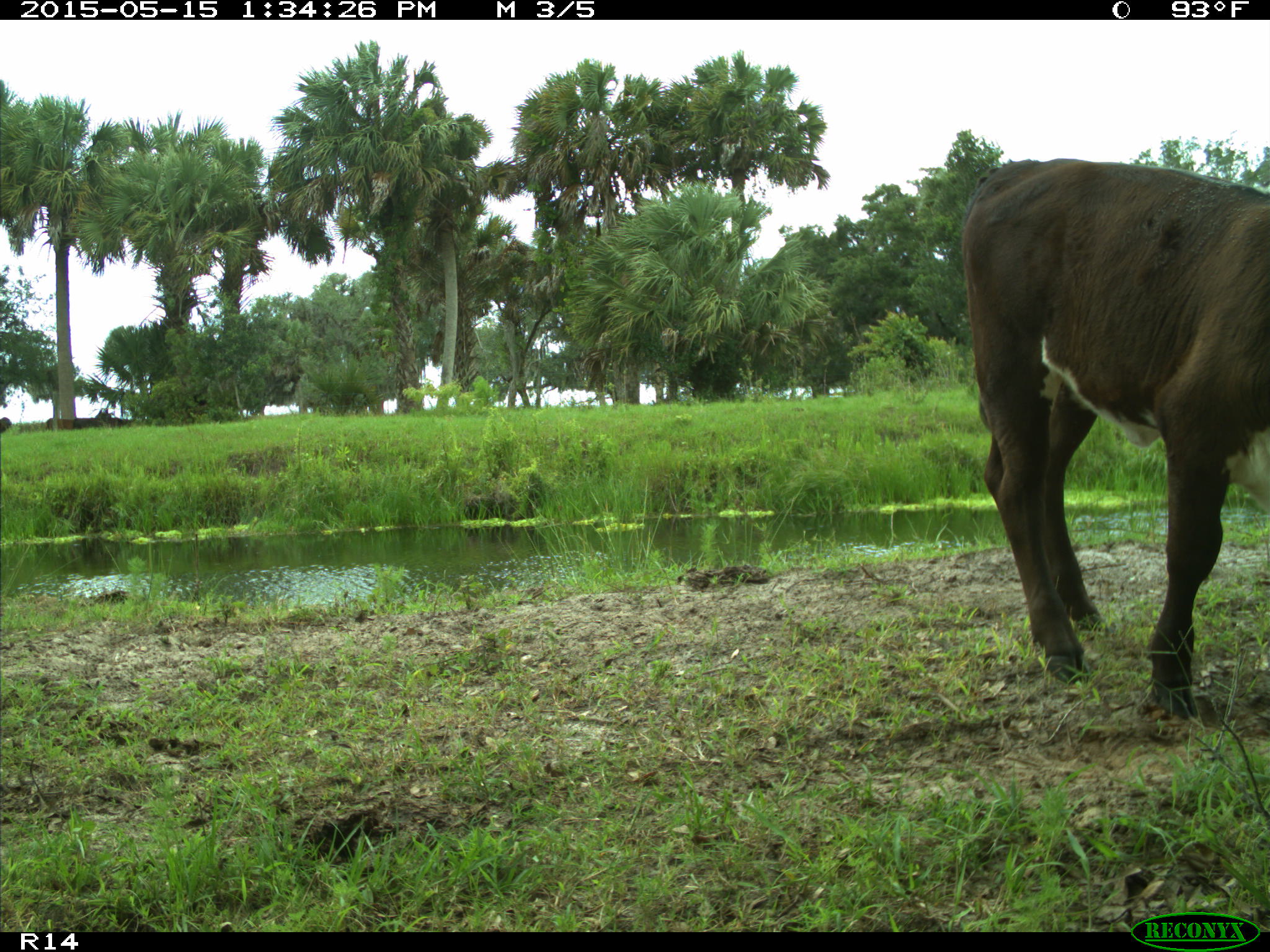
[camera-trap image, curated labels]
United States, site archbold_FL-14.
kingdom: Animalia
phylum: Chordata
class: Mammalia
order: Artiodactyla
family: Bovidae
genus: Bos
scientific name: Bos taurus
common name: domestic cow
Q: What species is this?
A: Bos taurus (domestic cow).